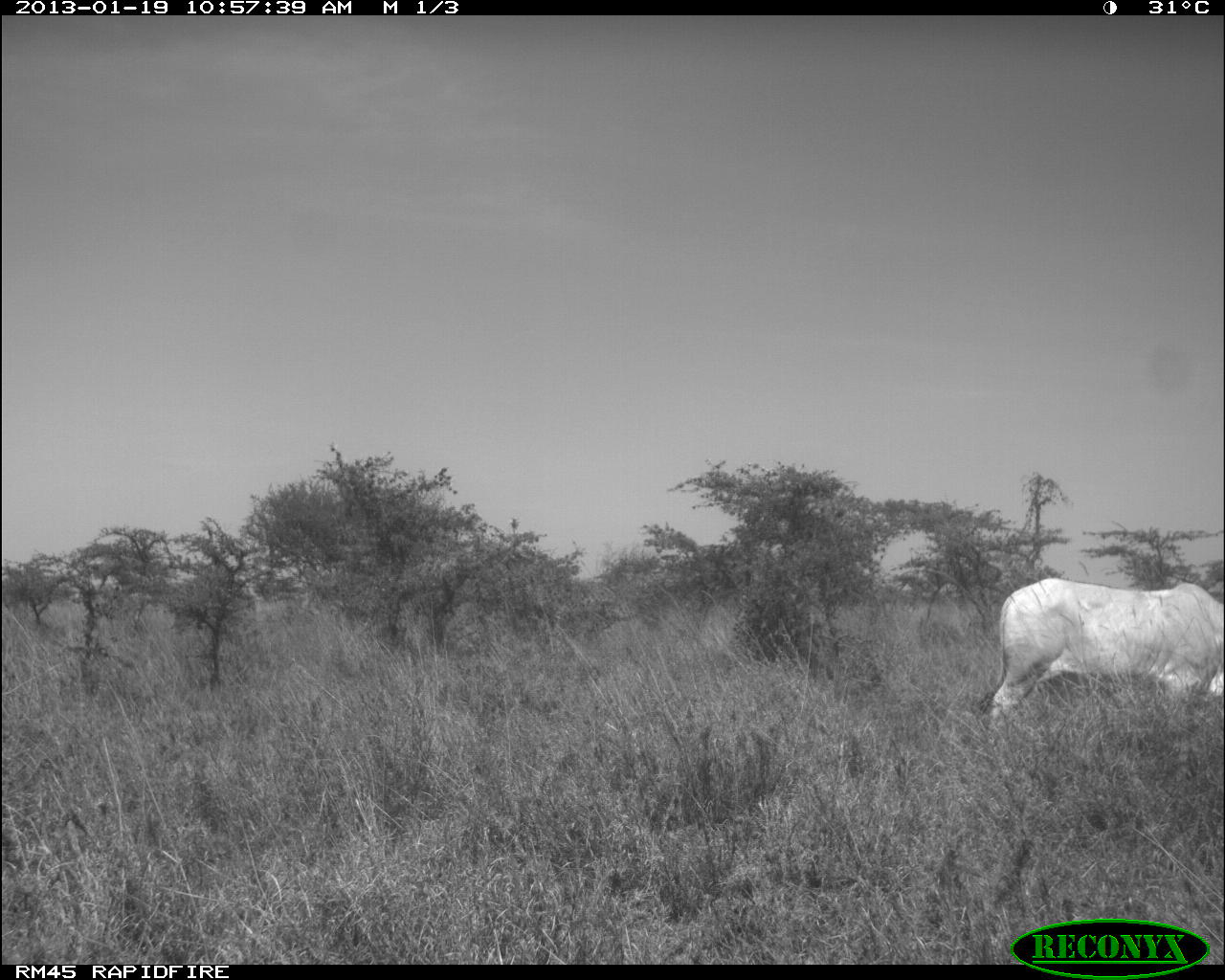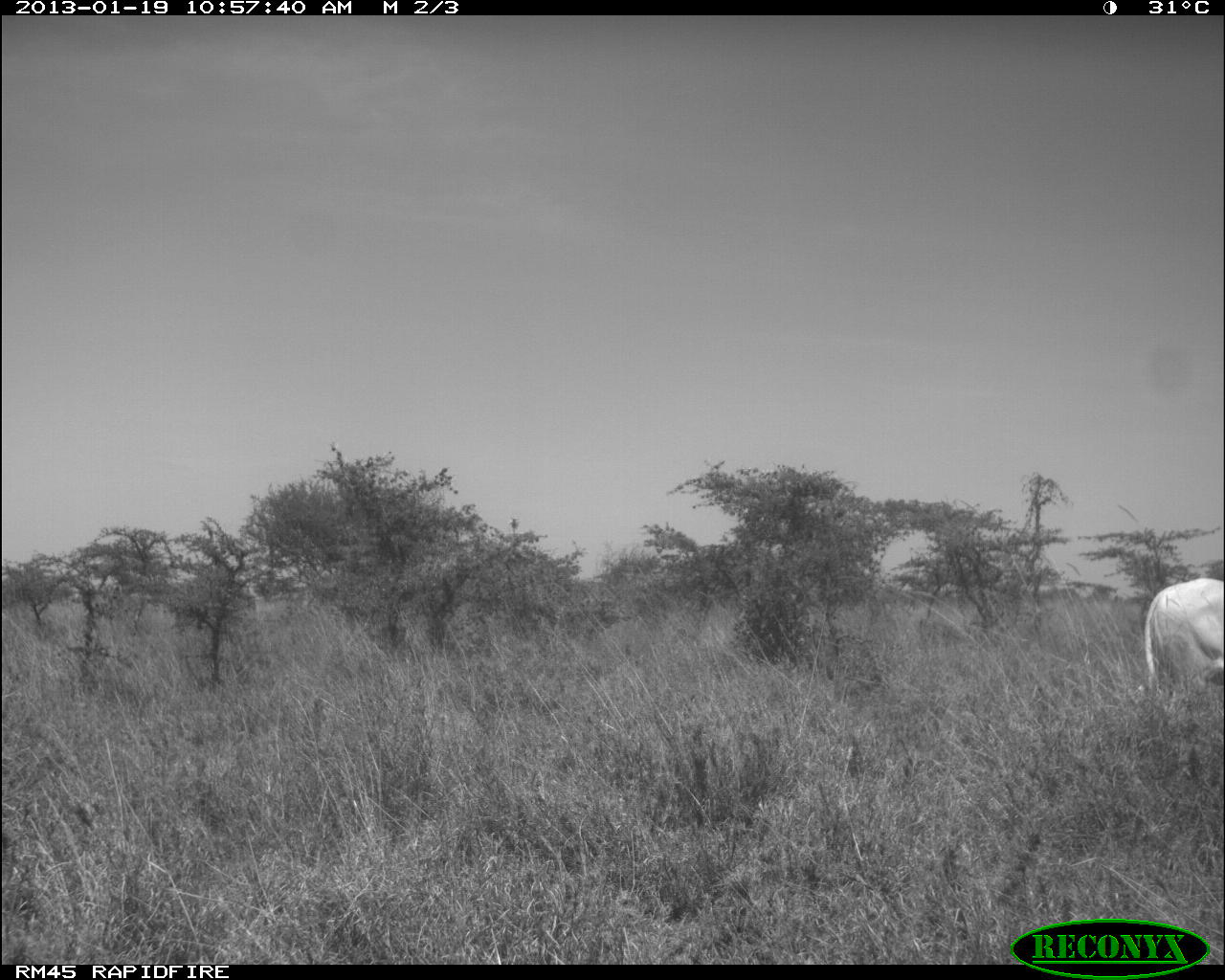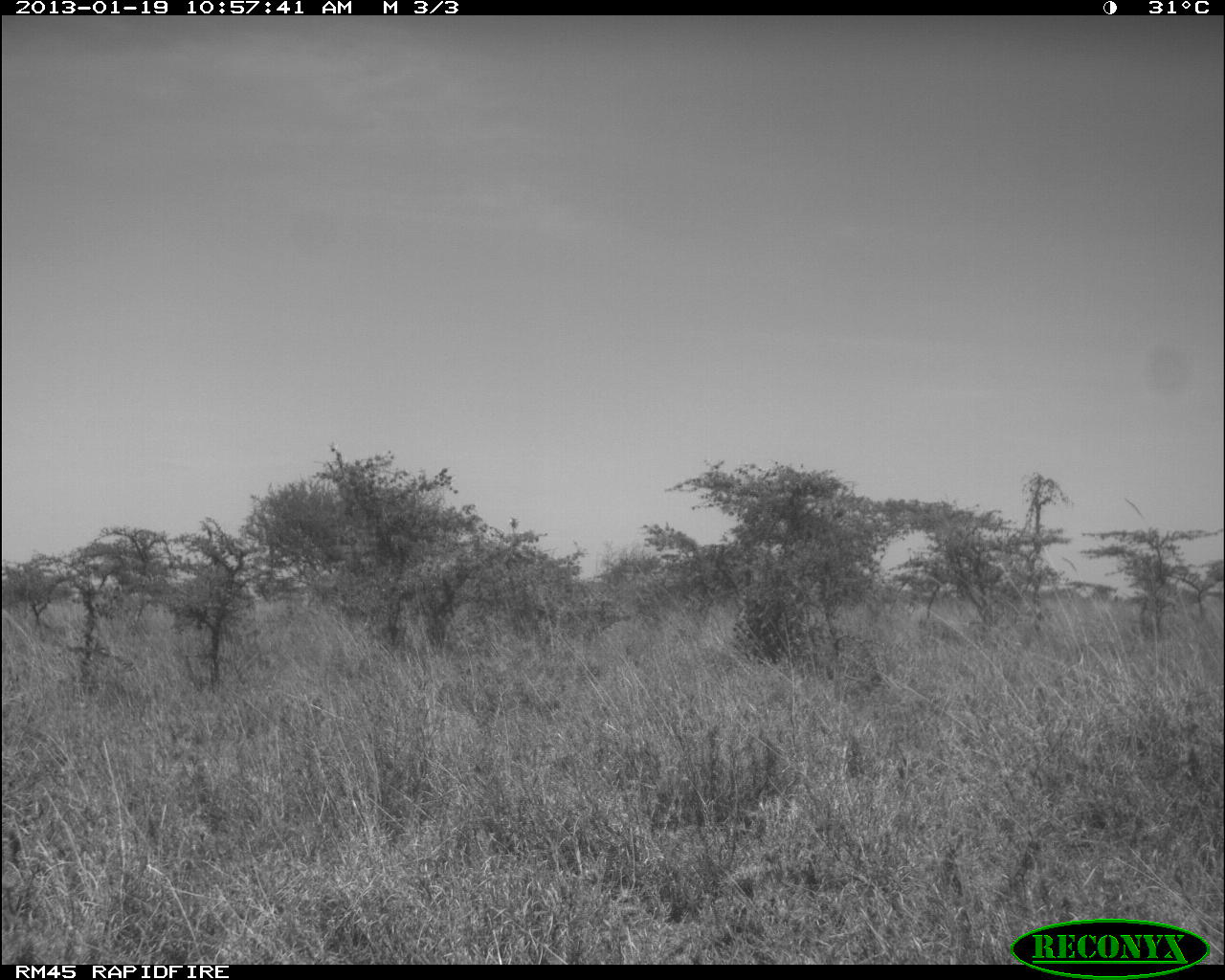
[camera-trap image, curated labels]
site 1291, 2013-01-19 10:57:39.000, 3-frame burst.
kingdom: Animalia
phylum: Chordata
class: Mammalia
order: Artiodactyla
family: Bovidae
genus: Bos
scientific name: Bos taurus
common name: domestic cattle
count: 1